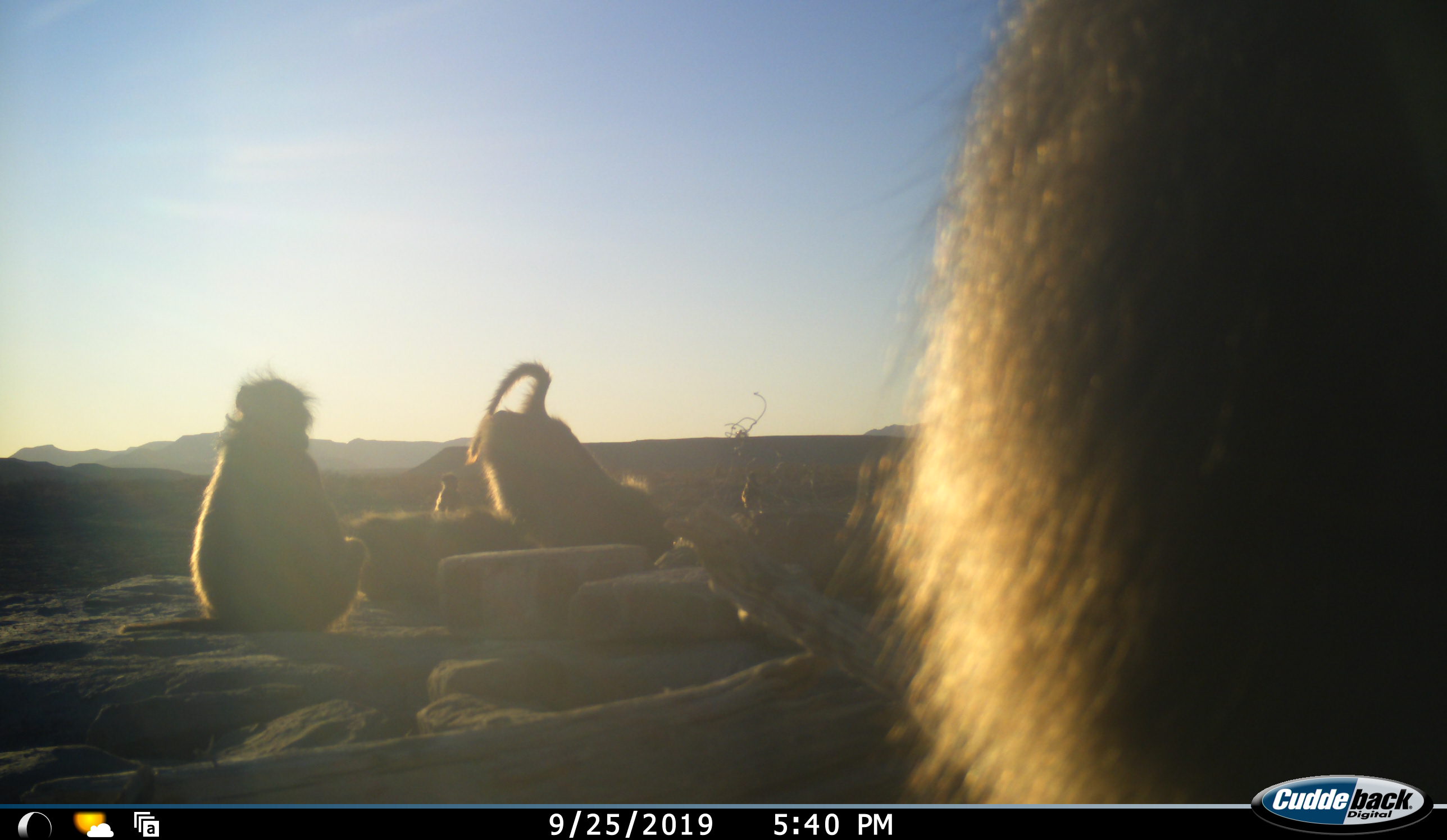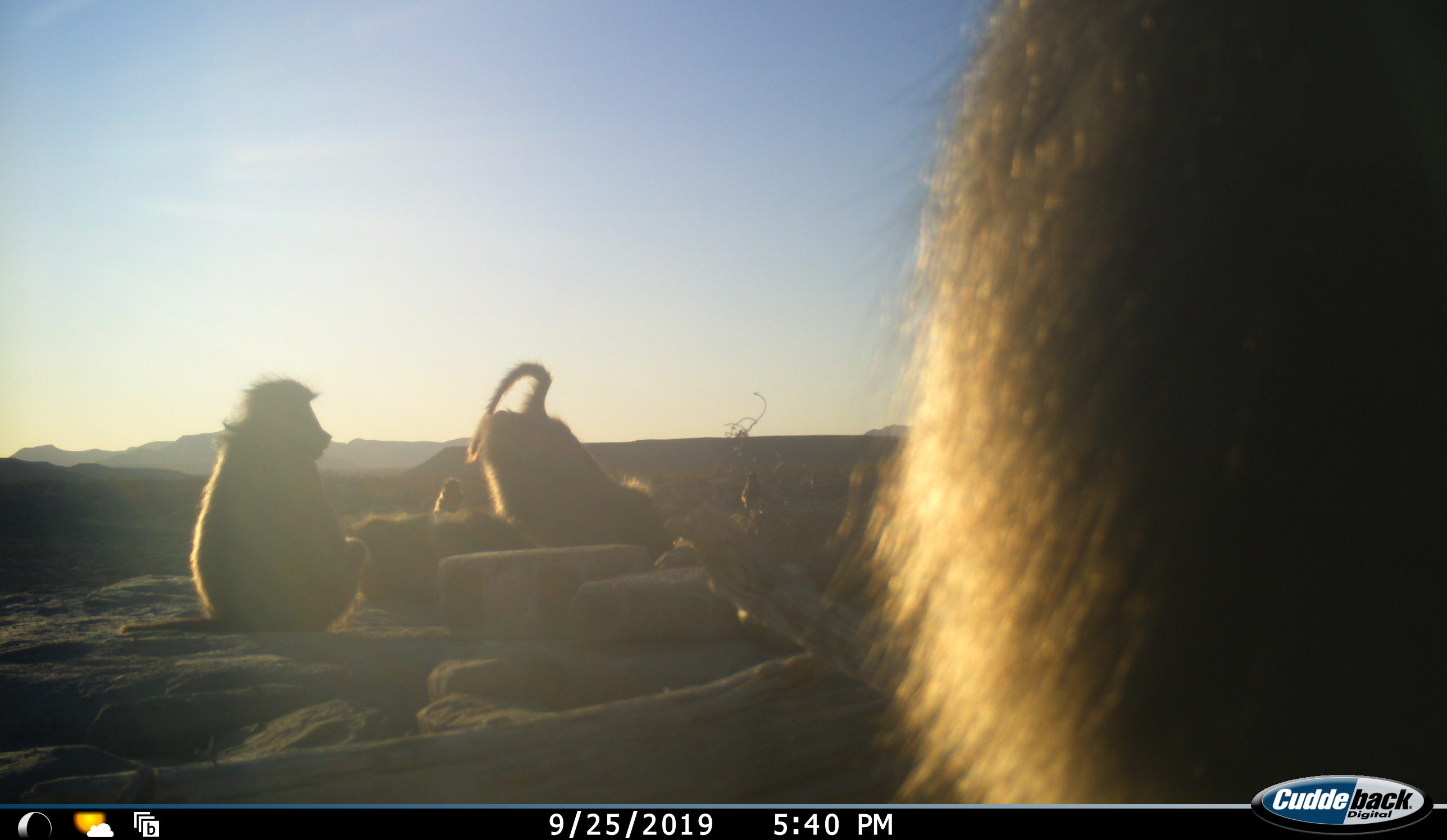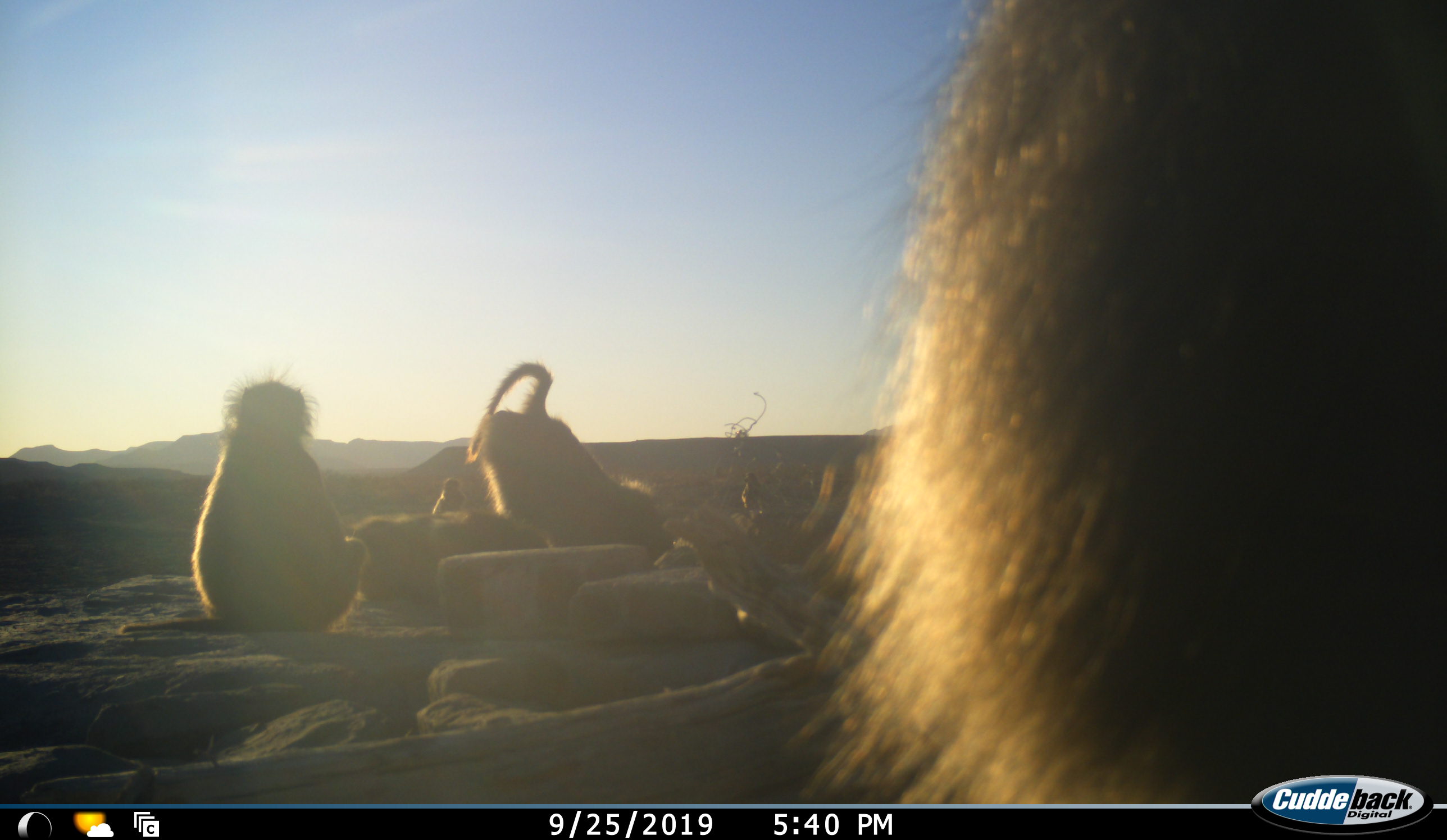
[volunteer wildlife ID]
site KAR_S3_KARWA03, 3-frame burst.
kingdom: Animalia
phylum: Chordata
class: Mammalia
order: Primates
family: Cercopithecidae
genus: Papio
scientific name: Papio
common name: baboon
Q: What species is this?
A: Baboon (Papio).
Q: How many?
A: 5.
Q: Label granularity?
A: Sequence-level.